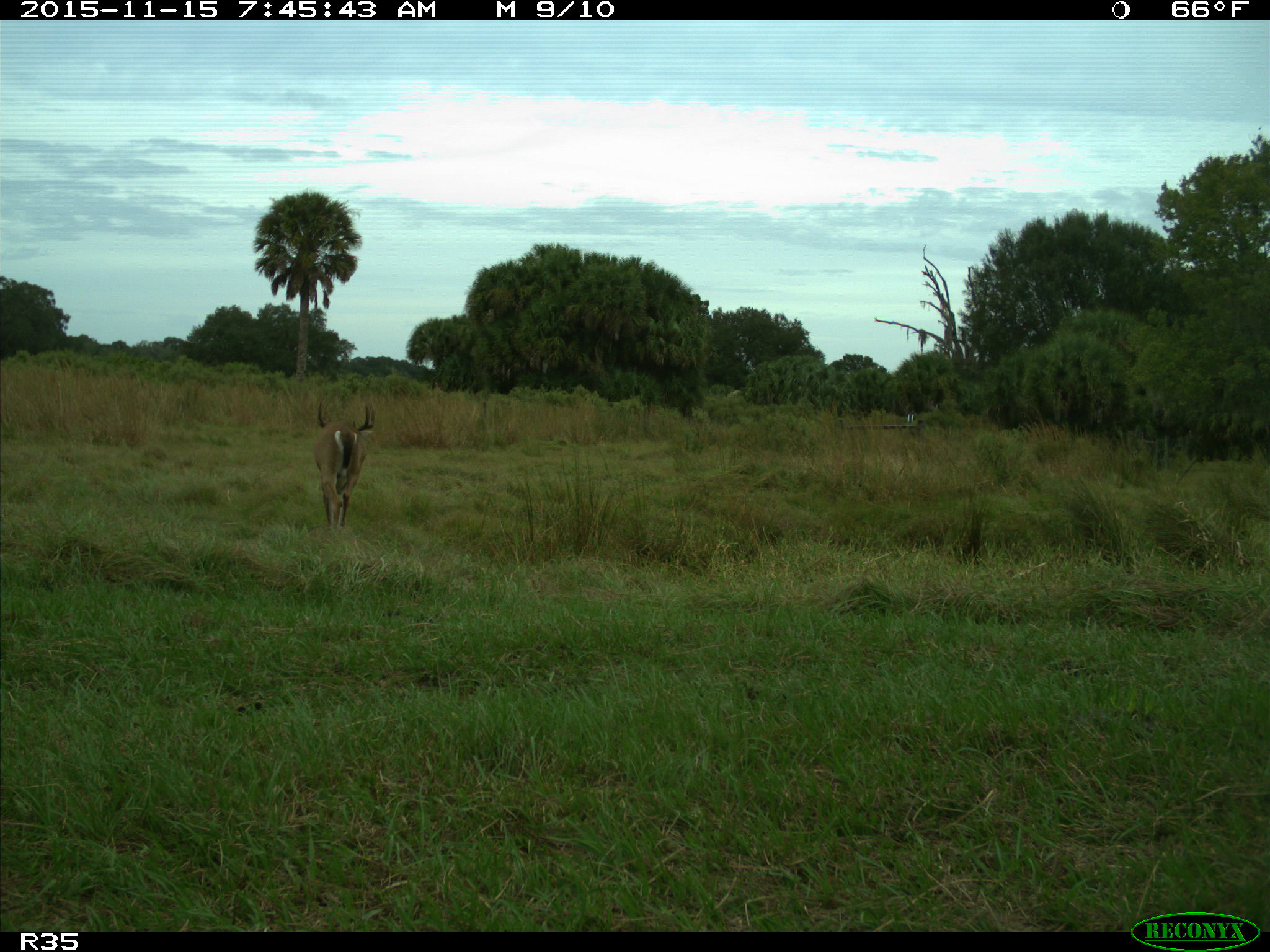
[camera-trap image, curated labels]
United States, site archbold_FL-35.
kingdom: Animalia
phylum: Chordata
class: Mammalia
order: Artiodactyla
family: Cervidae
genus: Odocoileus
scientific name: Odocoileus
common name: deer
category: unidentified deer